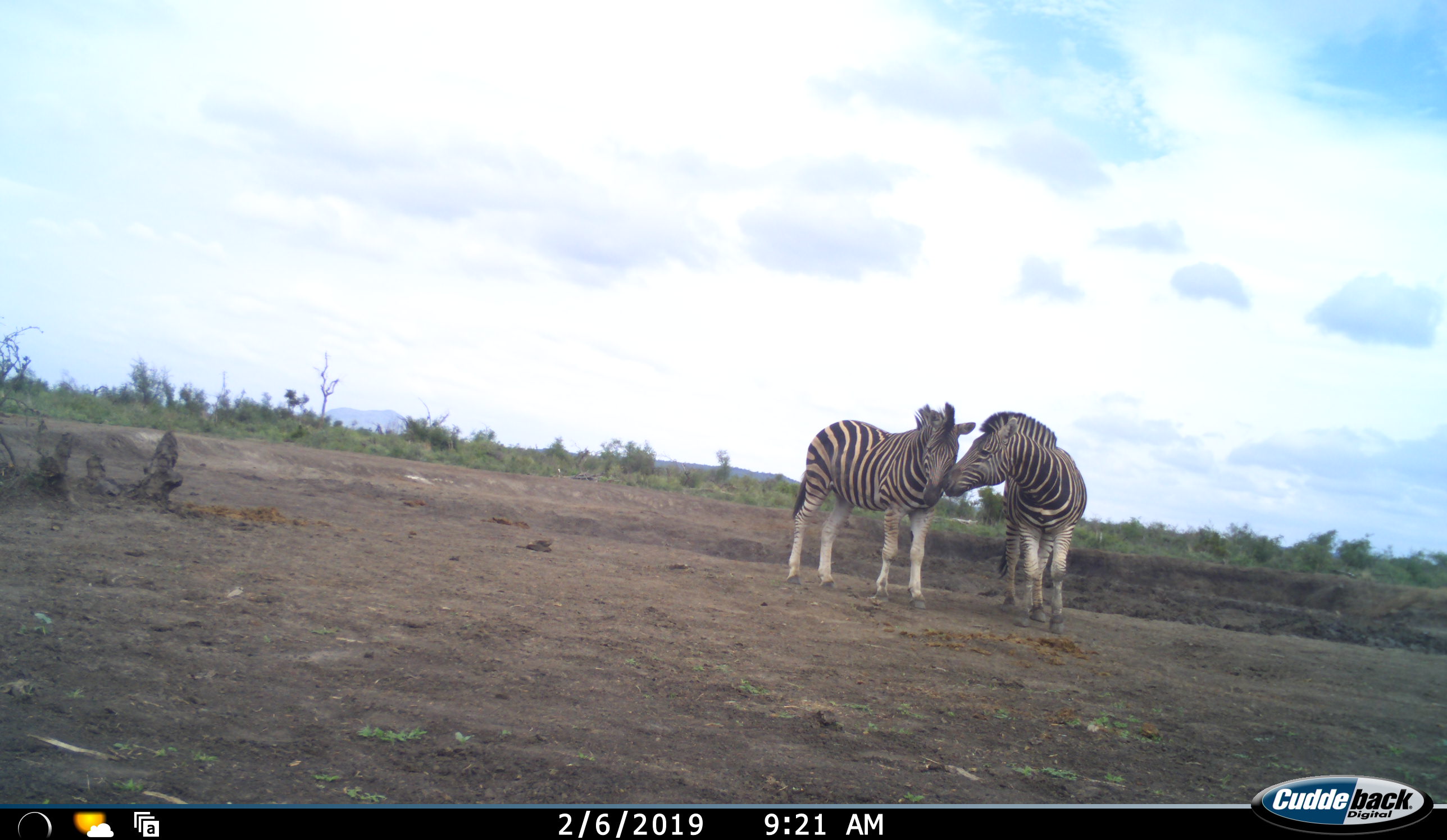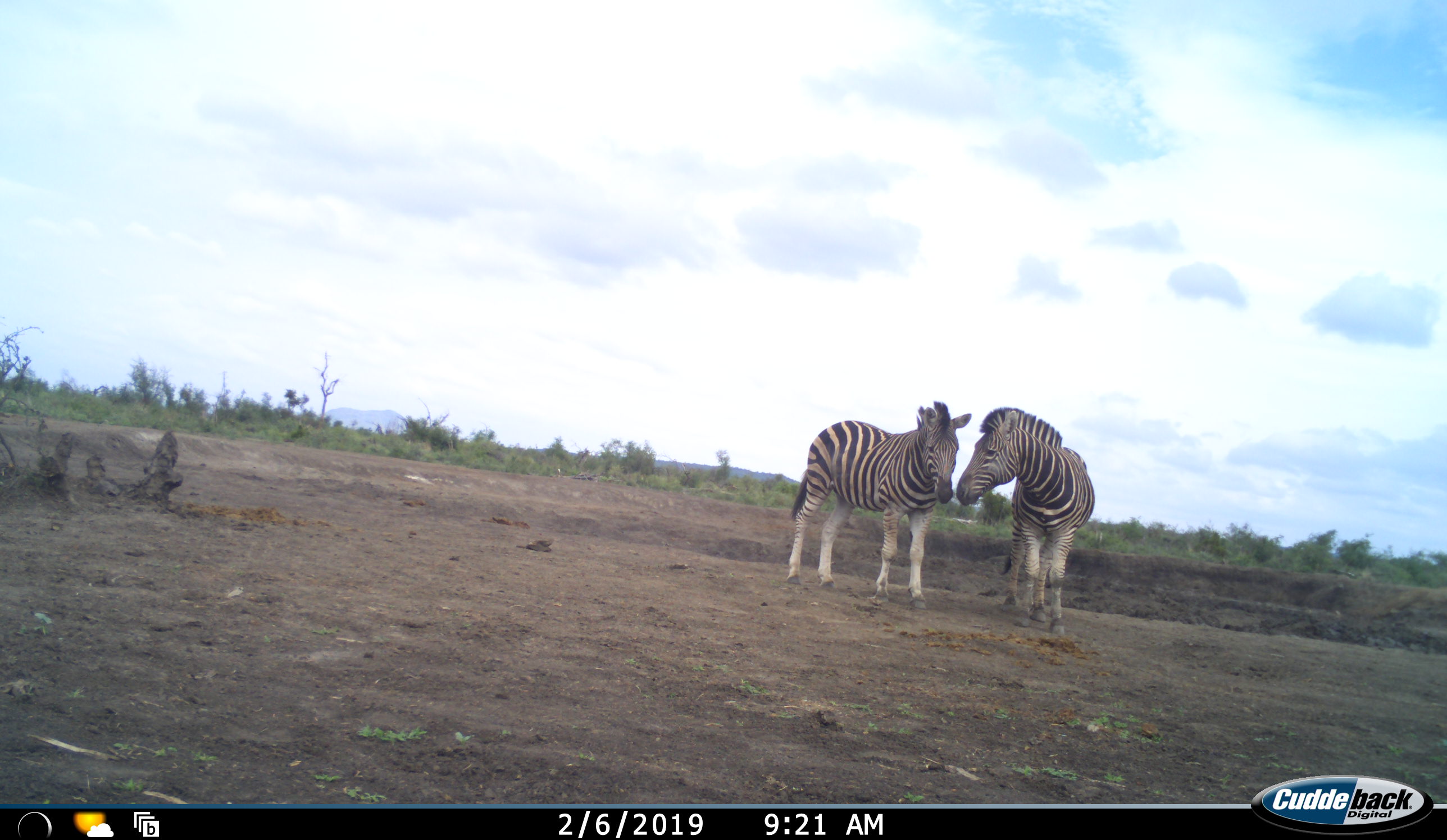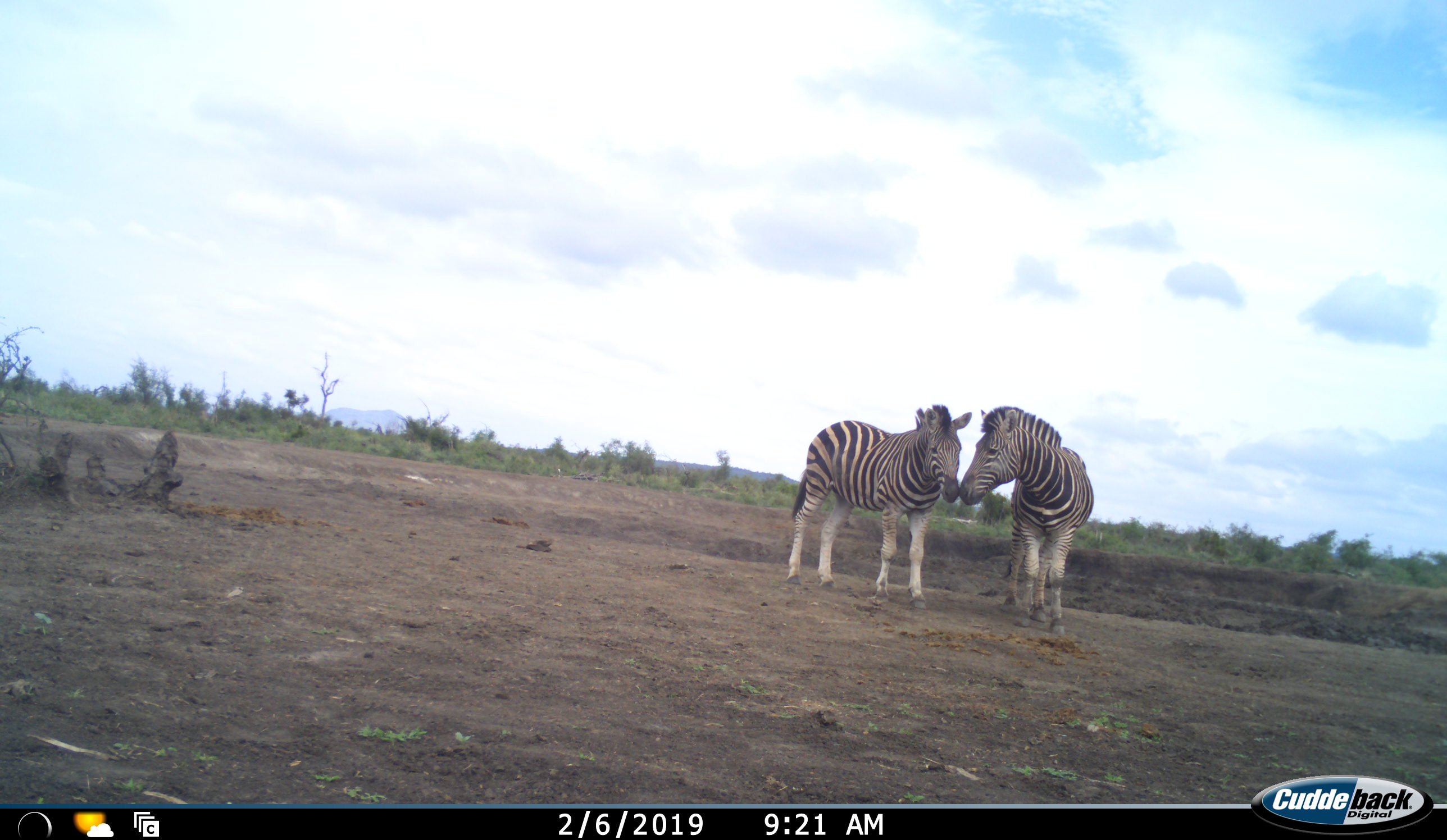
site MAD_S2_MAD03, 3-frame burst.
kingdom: Animalia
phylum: Chordata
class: Mammalia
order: Perissodactyla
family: Equidae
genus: Equus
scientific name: Equus quagga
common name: plains zebra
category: zebraplains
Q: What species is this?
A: Zebraplains (plains zebra) (Equus quagga).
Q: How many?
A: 2.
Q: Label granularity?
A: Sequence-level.